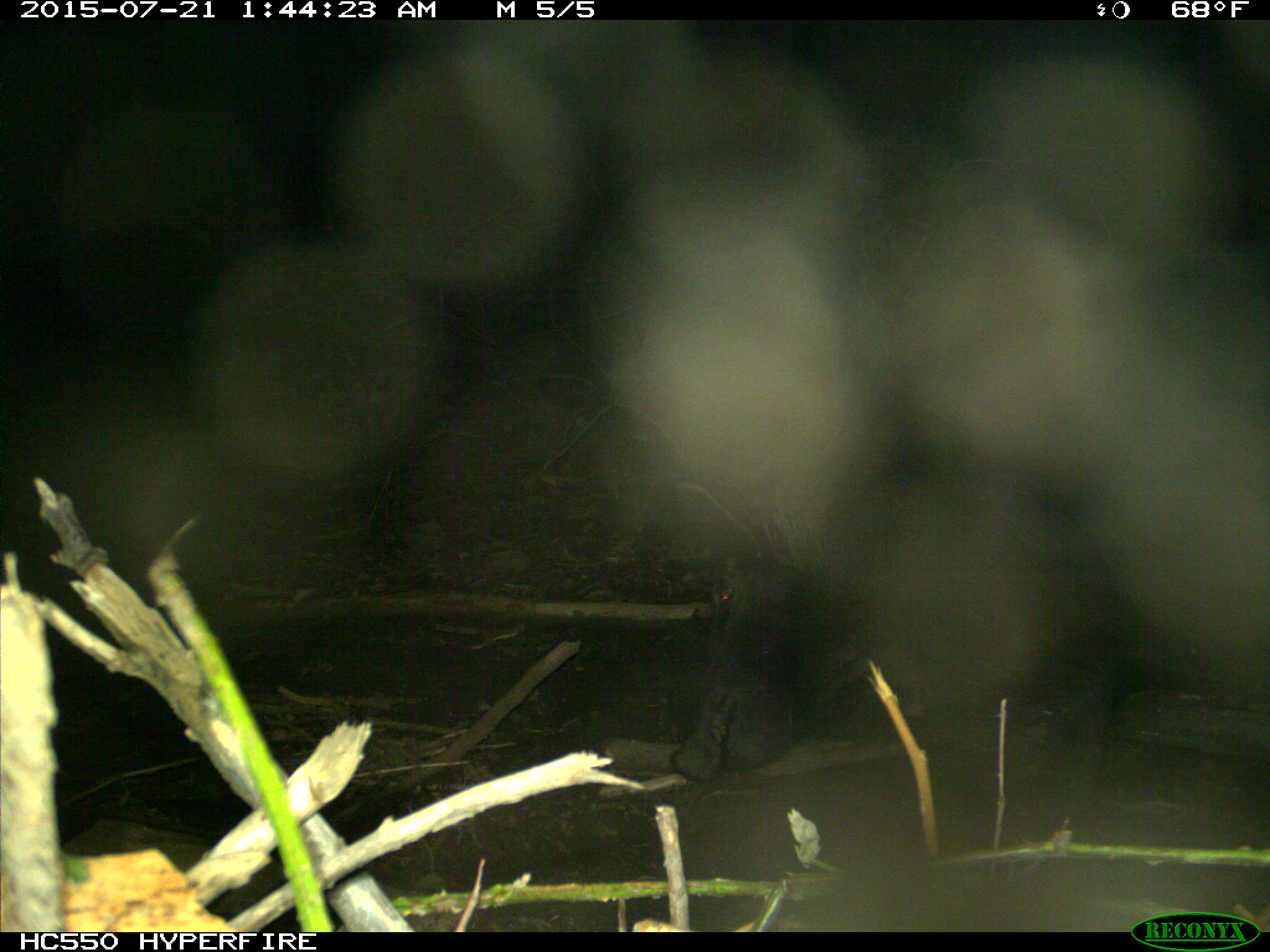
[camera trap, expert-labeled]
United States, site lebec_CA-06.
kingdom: Animalia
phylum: Chordata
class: Mammalia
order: Artiodactyla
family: Suidae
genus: Sus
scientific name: Sus scrofa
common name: wild boar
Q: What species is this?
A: Sus scrofa (wild boar).